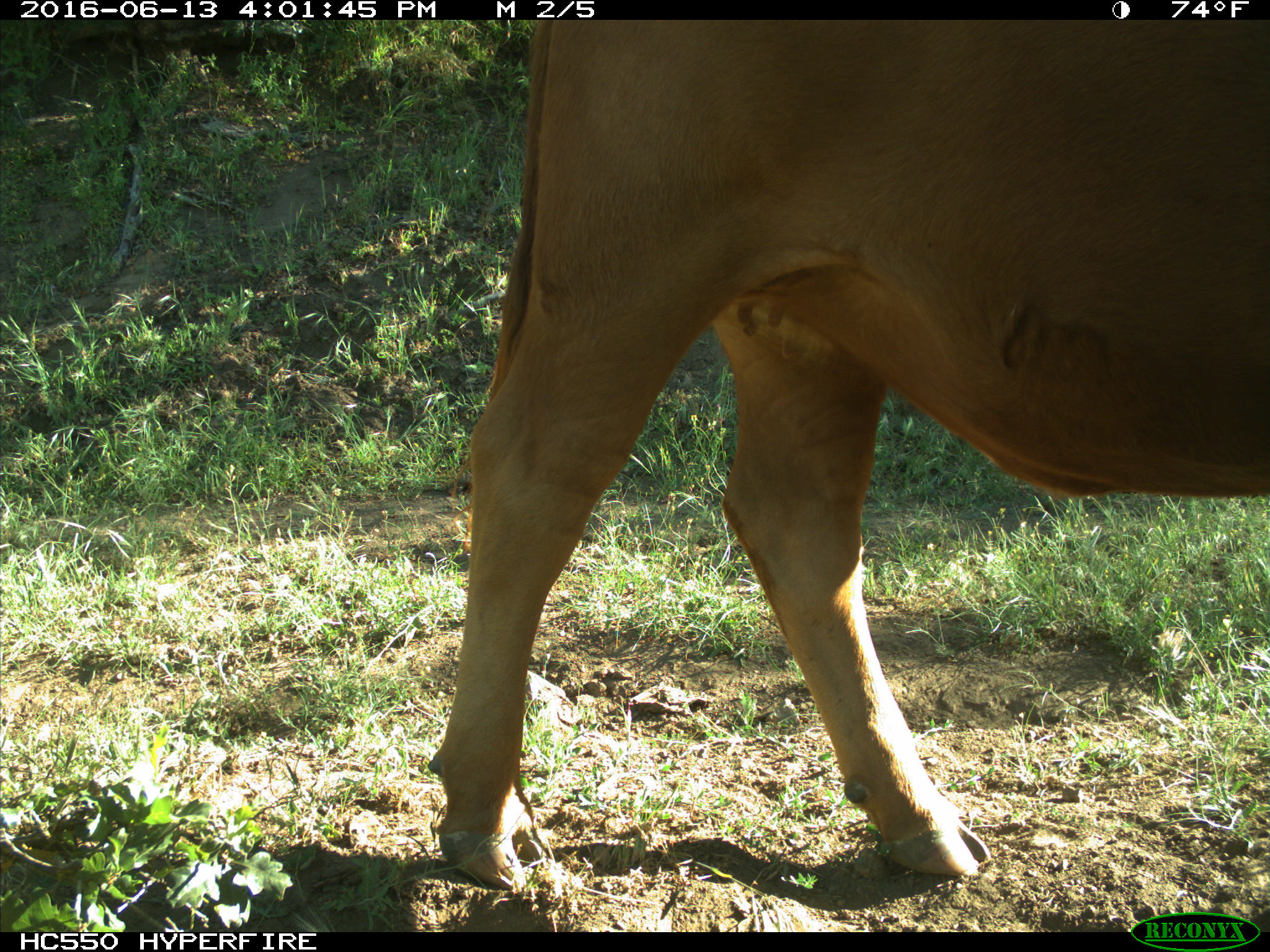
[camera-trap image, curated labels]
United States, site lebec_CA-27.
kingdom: Animalia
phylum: Chordata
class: Mammalia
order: Artiodactyla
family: Bovidae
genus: Bos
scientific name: Bos taurus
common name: domestic cow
Bos taurus (domestic cow).